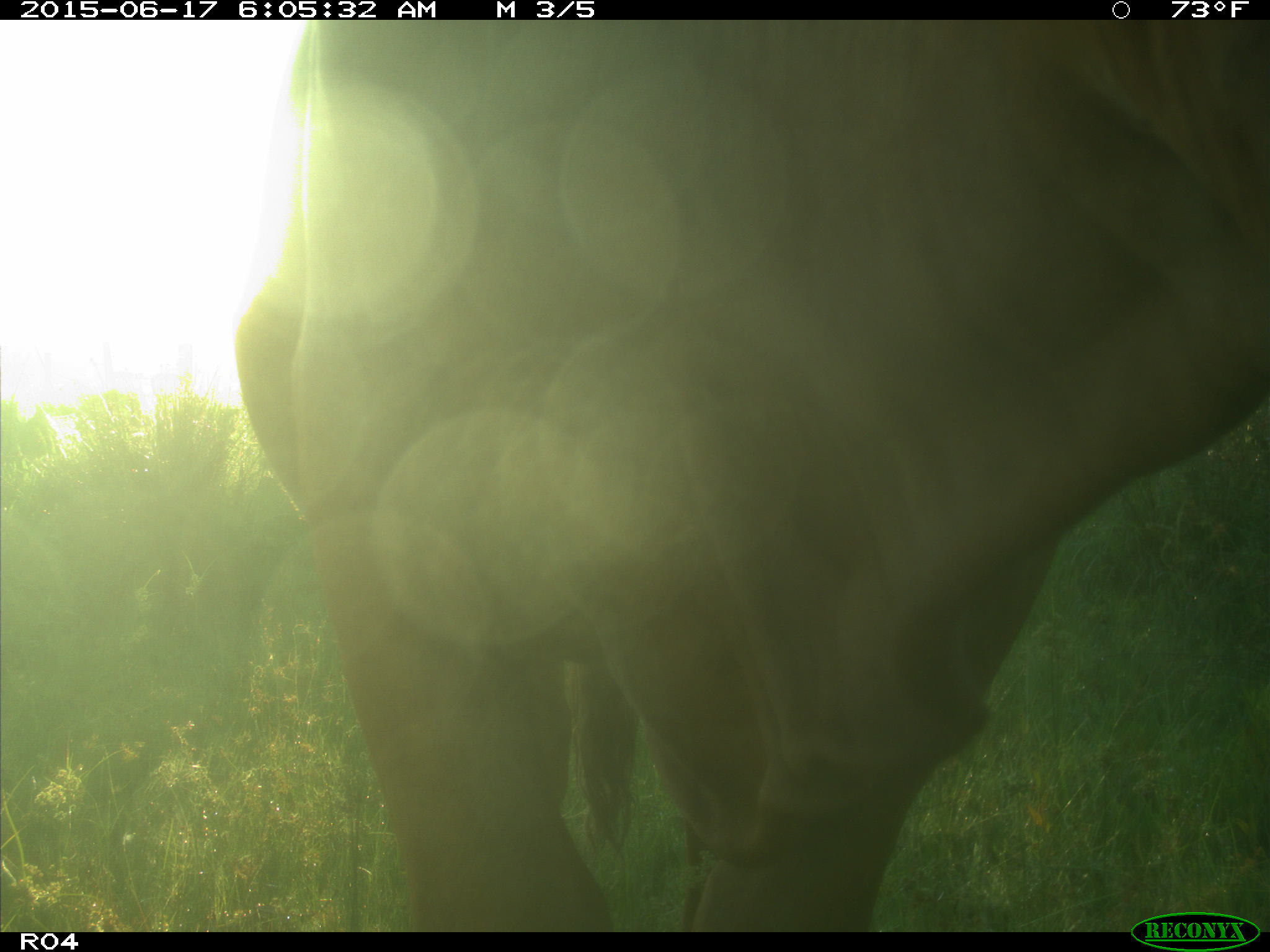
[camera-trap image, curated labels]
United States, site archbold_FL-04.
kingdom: Animalia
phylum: Chordata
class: Mammalia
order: Artiodactyla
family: Bovidae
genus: Bos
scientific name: Bos taurus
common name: domestic cow